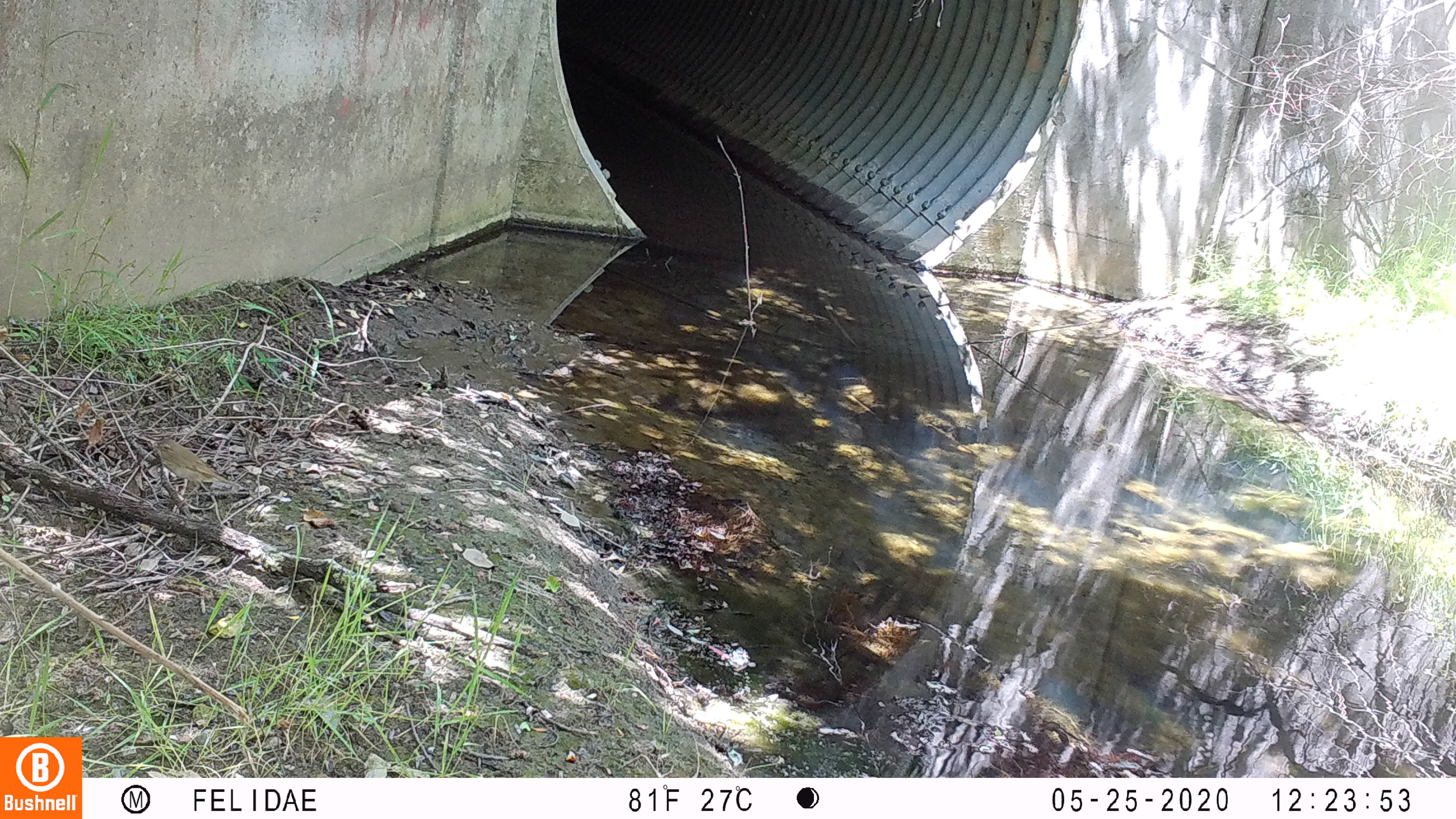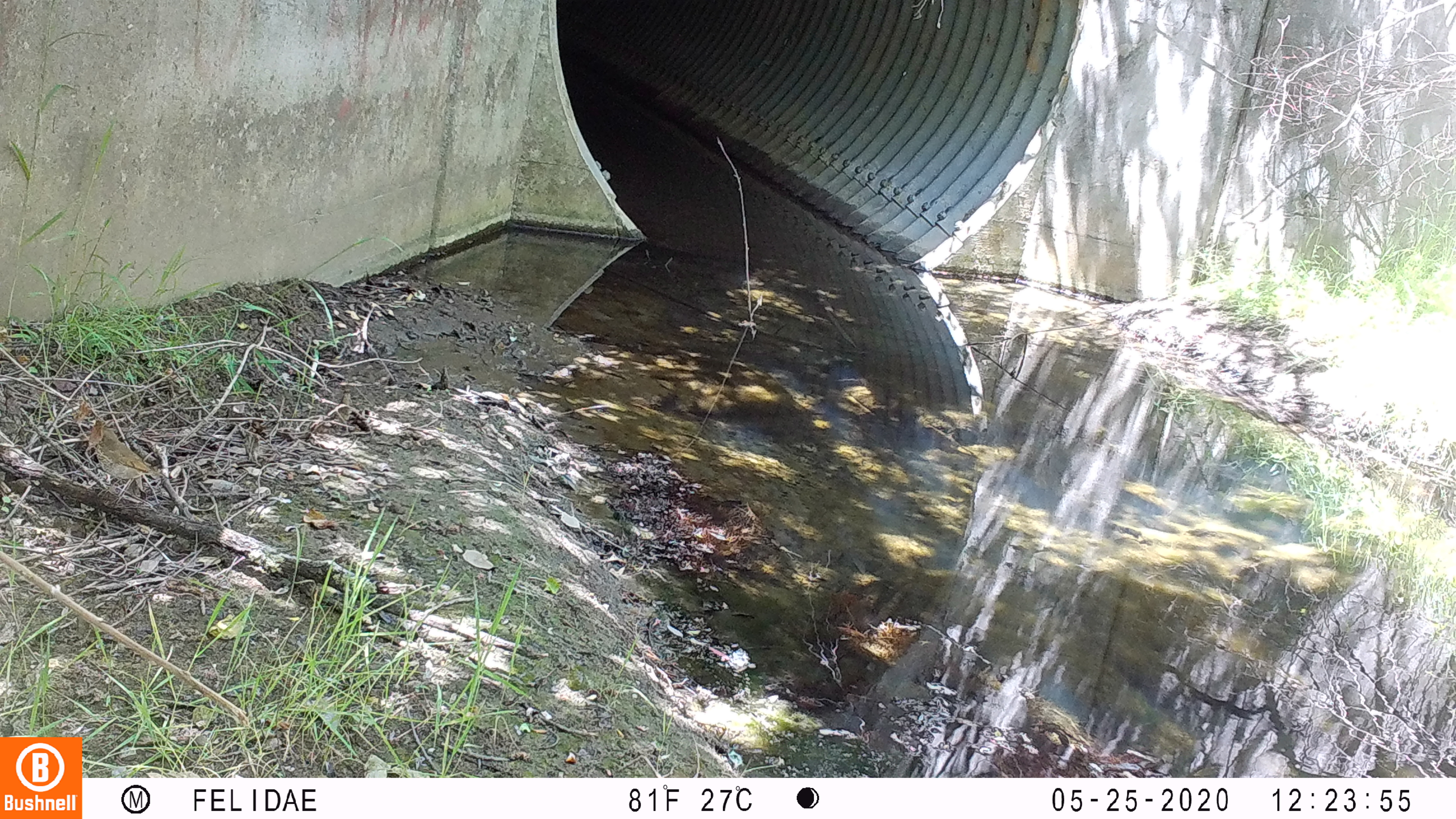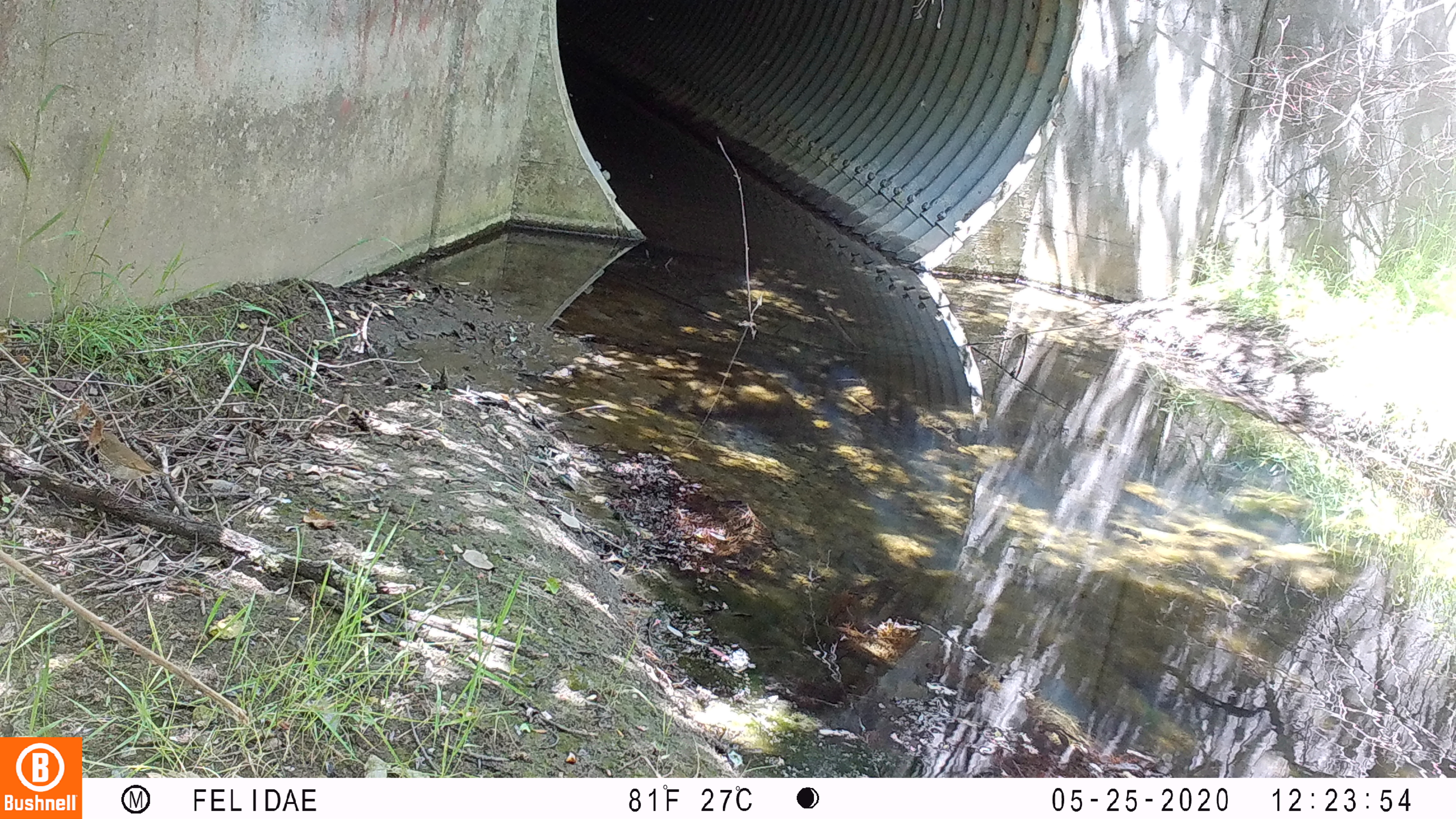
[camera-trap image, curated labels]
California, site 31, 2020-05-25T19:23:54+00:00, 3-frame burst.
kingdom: Animalia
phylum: Chordata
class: Aves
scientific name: Aves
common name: bird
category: unknown bird